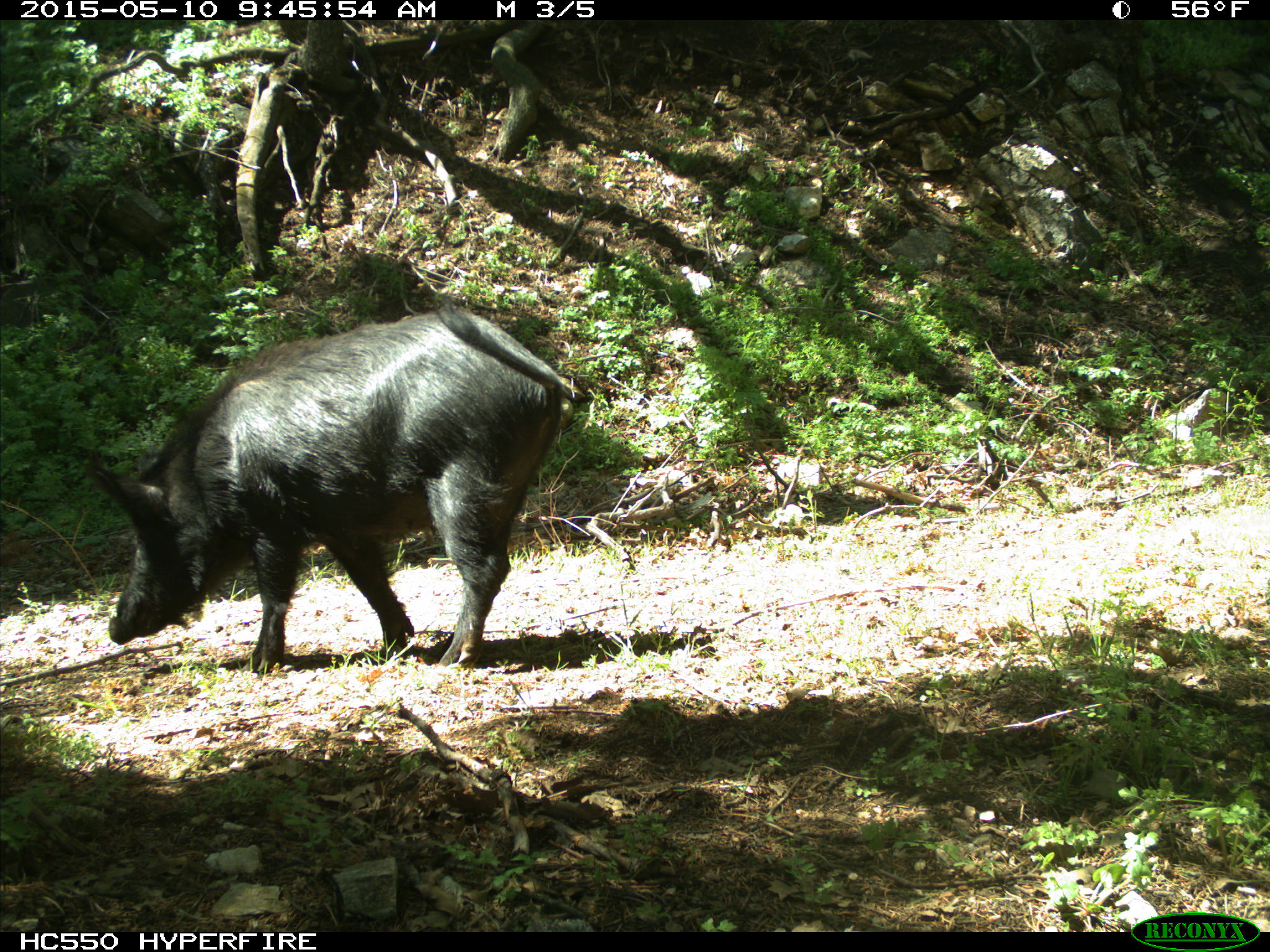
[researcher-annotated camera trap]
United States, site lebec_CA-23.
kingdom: Animalia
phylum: Chordata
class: Mammalia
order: Artiodactyla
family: Suidae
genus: Sus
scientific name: Sus scrofa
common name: wild boar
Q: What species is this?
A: Sus scrofa (wild boar).